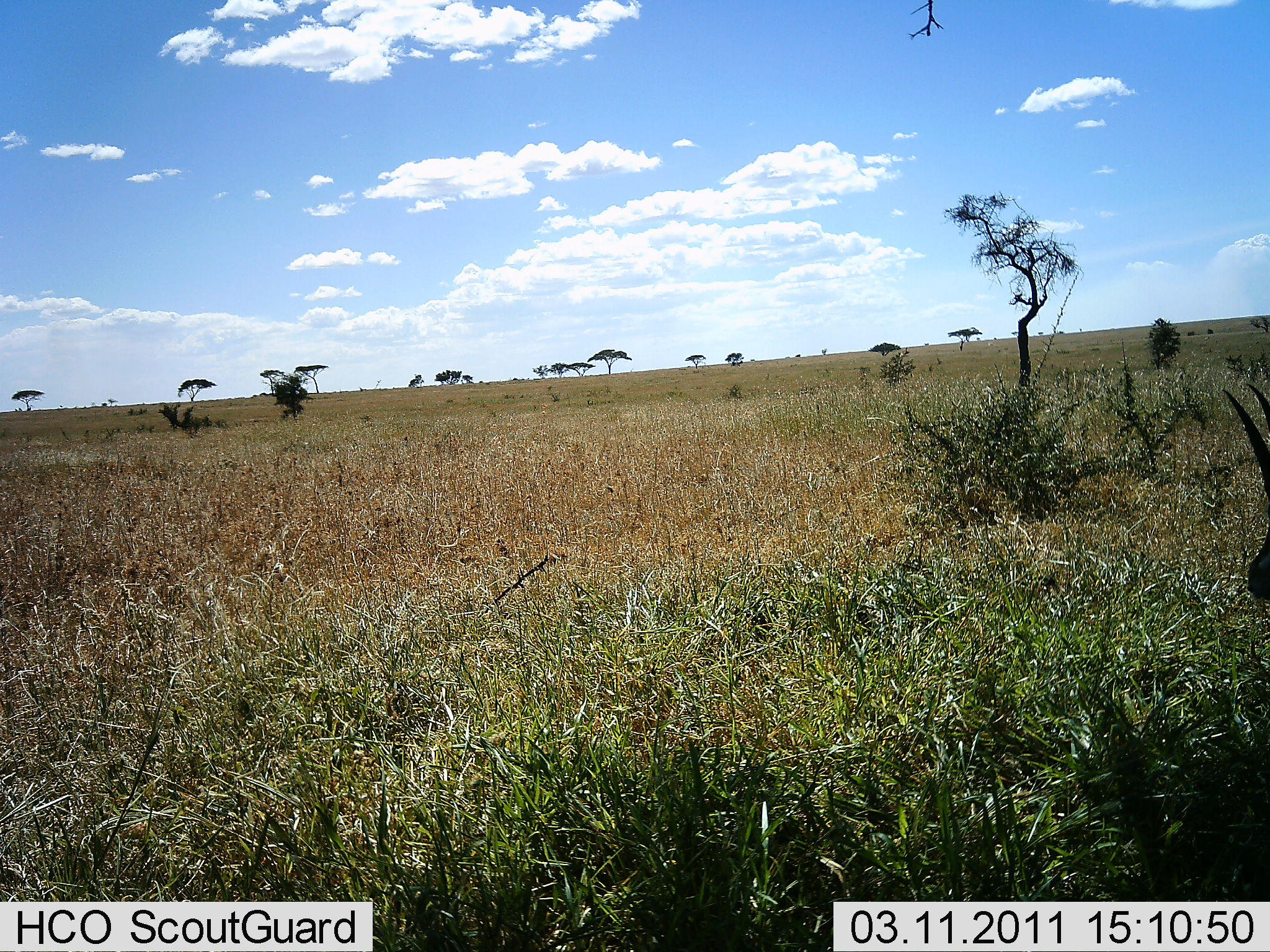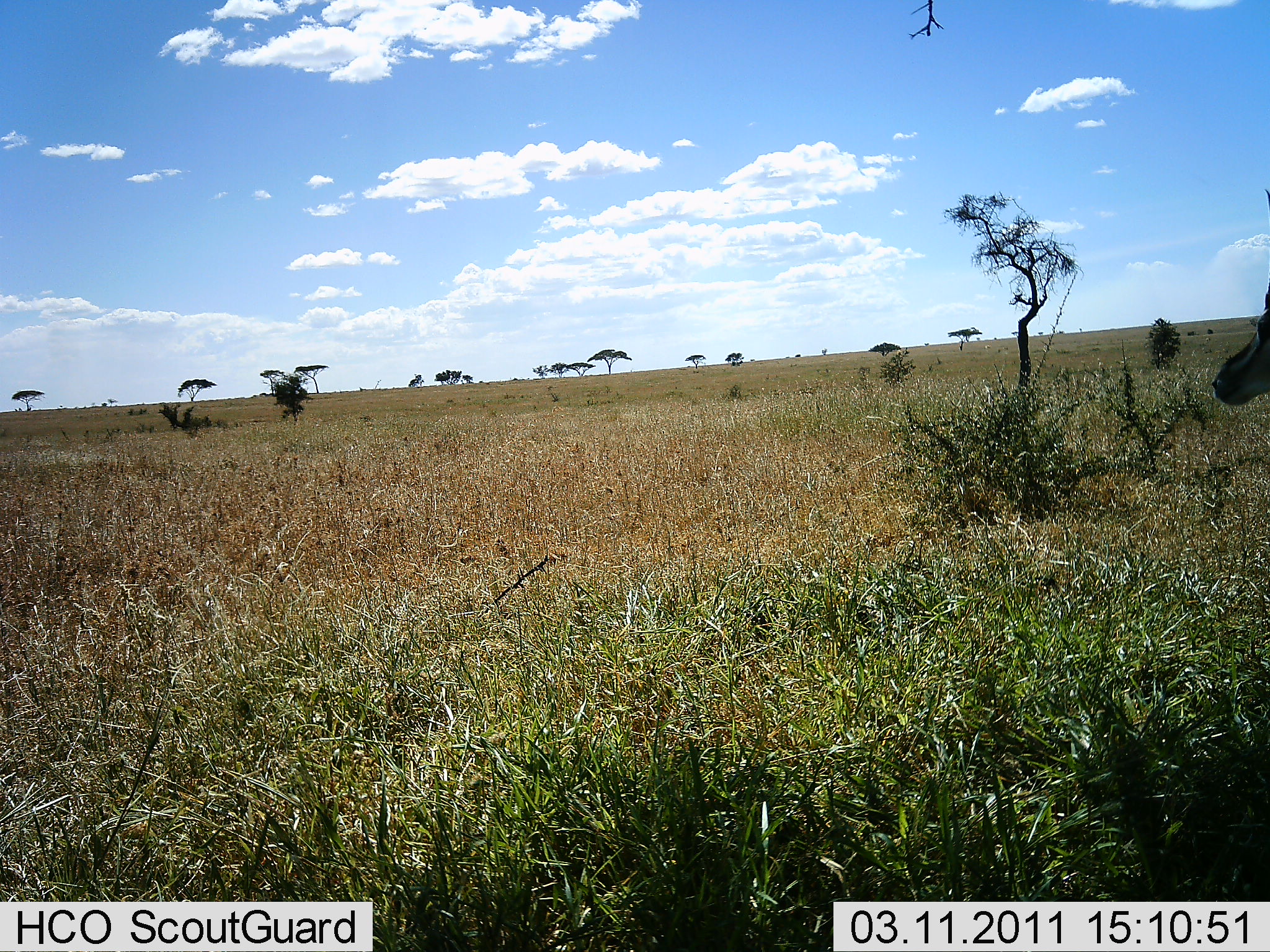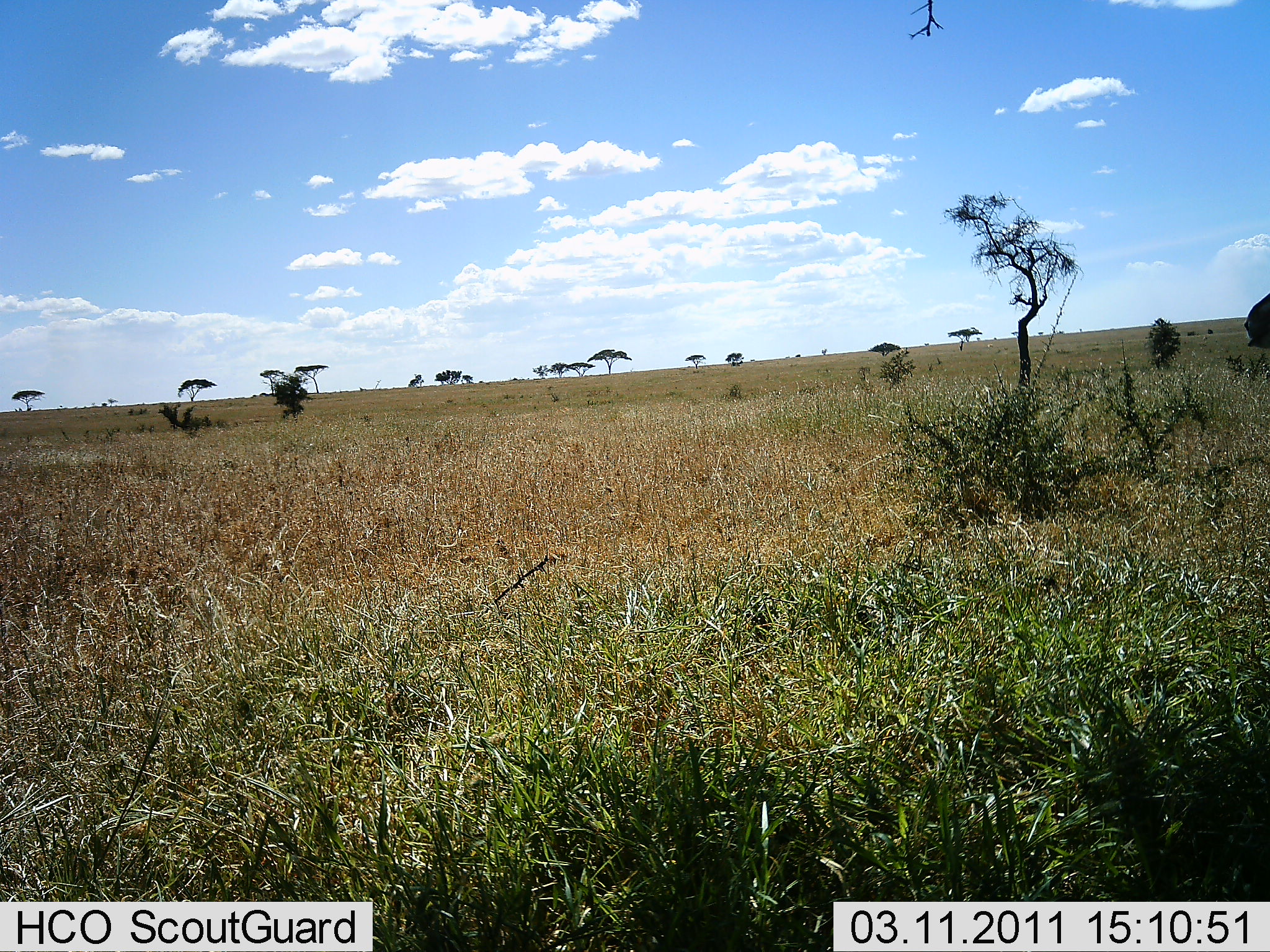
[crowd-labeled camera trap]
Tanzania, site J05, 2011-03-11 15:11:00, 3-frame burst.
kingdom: Animalia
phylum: Chordata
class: Mammalia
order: Artiodactyla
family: Bovidae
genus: Eudorcas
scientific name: Eudorcas thomsonii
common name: thomson's gazelle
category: gazellethomsons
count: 1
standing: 86%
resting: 0%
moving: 0%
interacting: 0%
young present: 0%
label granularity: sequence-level